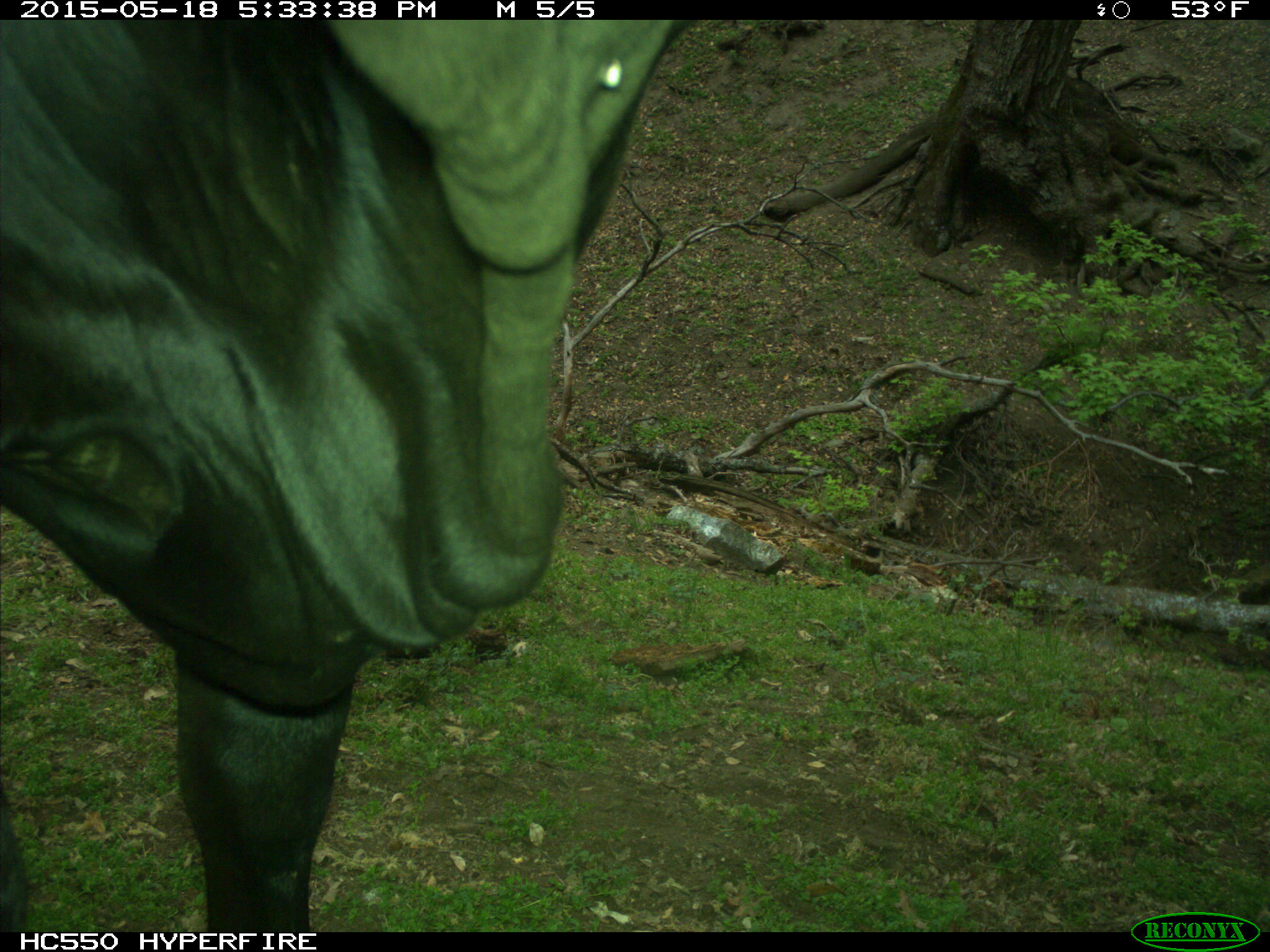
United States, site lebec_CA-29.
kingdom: Animalia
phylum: Chordata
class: Mammalia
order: Artiodactyla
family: Bovidae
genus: Bos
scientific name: Bos taurus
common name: domestic cow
Bos taurus (domestic cow).